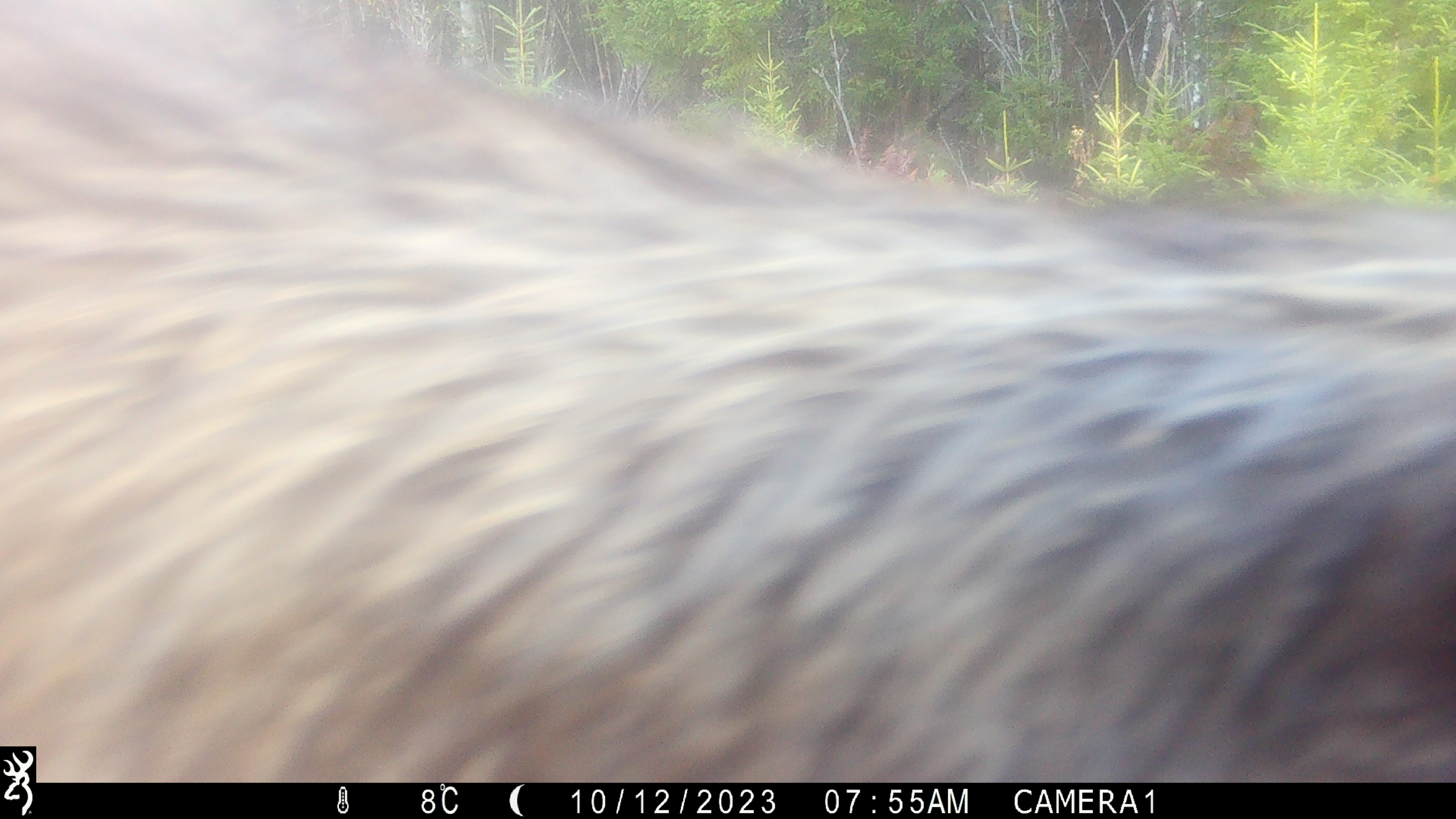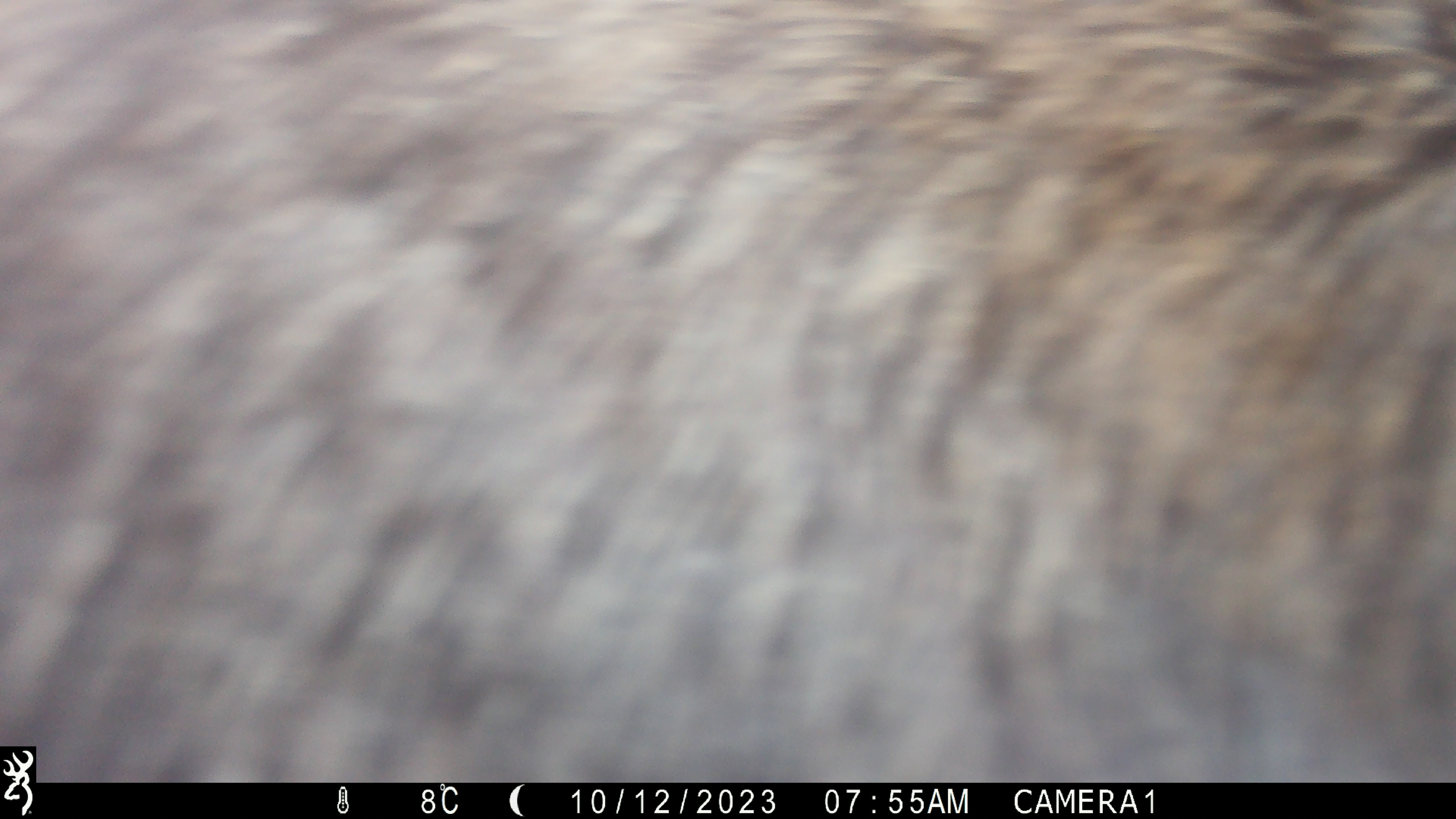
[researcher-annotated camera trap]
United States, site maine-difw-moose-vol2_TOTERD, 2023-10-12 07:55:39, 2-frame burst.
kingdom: Animalia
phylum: Chordata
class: Mammalia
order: Artiodactyla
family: Cervidae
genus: Alces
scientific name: Alces alces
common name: moose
Moose (Alces alces).